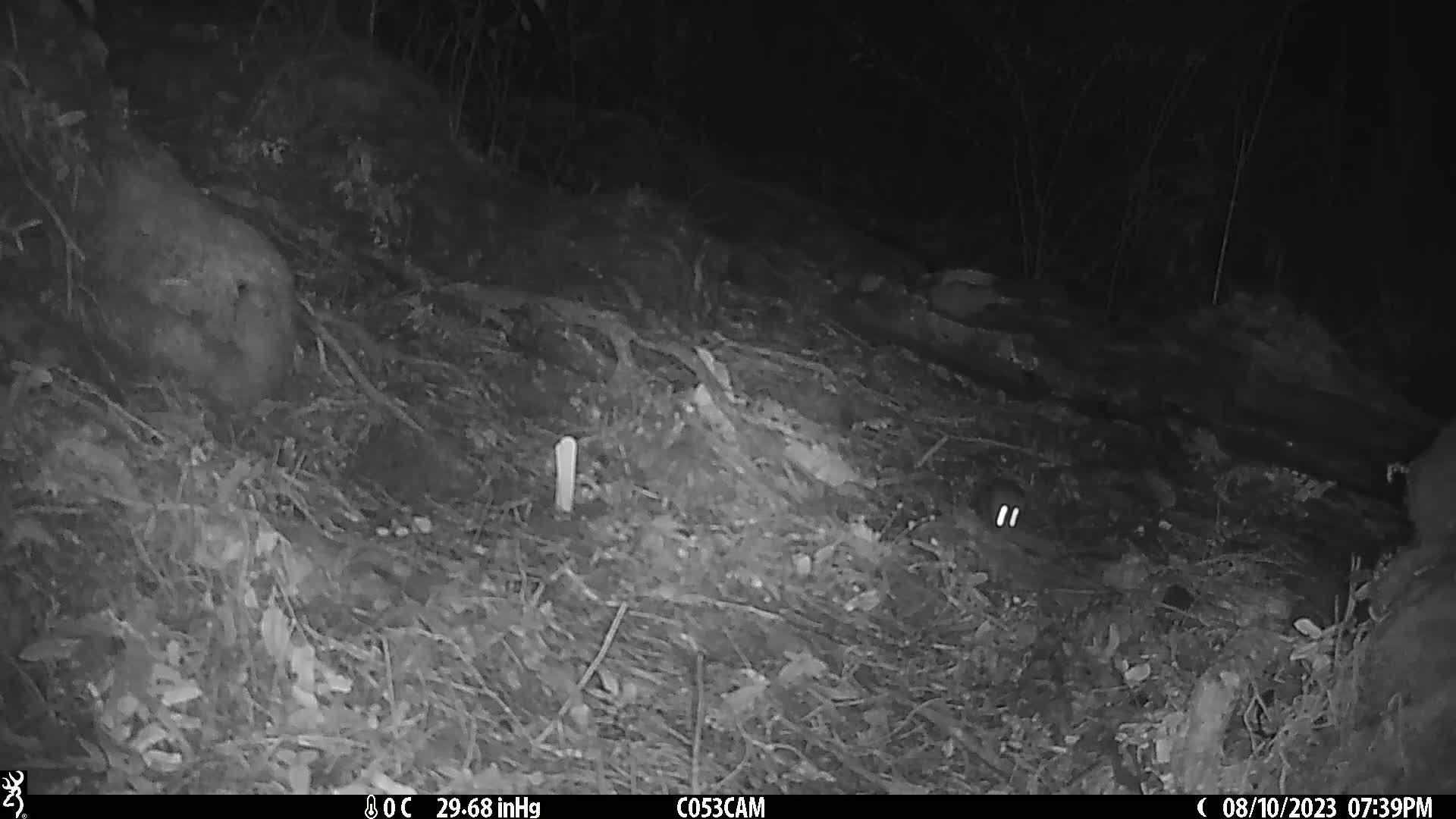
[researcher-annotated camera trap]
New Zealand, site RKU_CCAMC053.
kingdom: Animalia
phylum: Chordata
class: Mammalia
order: Rodentia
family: Muridae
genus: Rattus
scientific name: Rattus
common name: rat